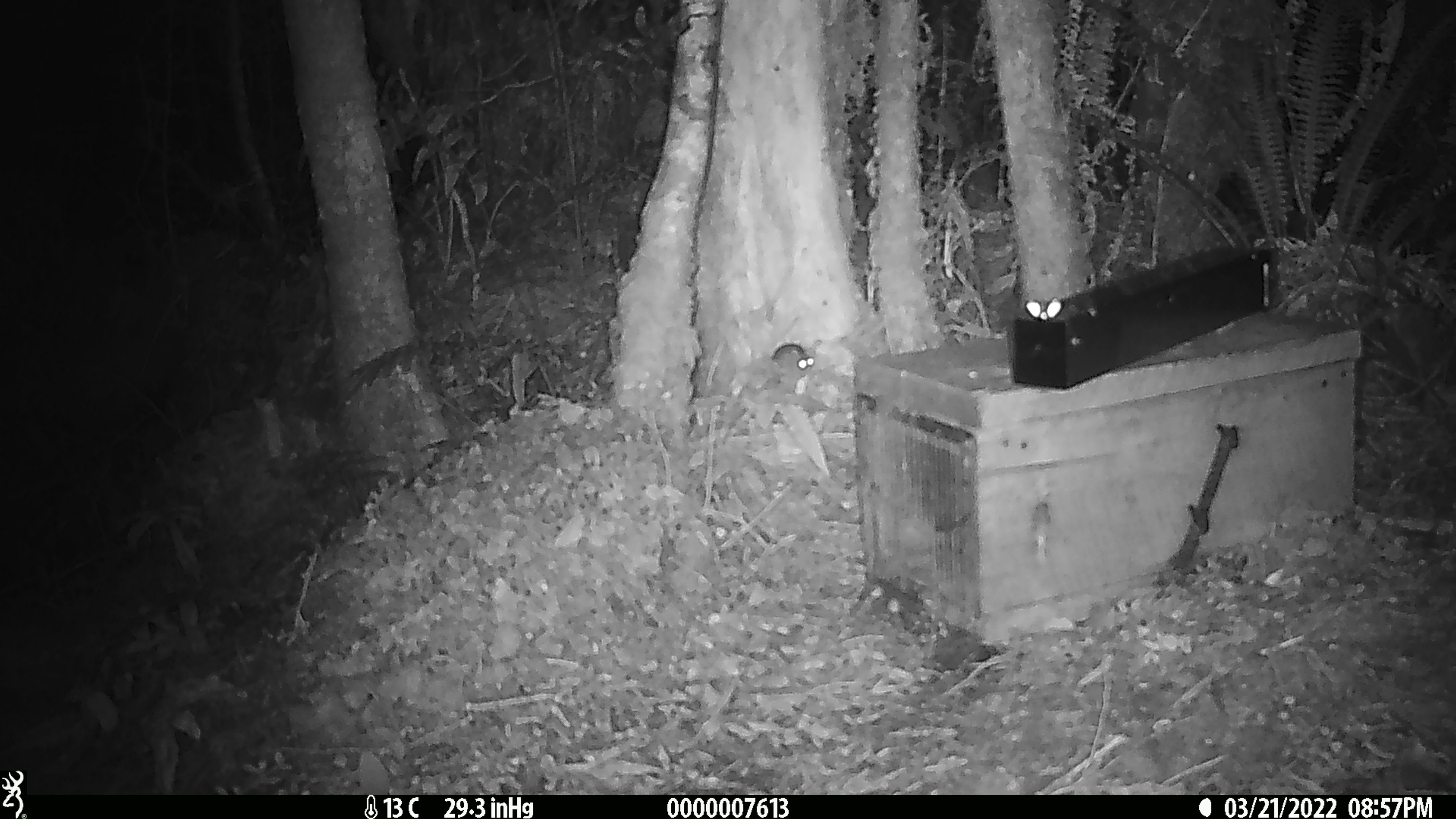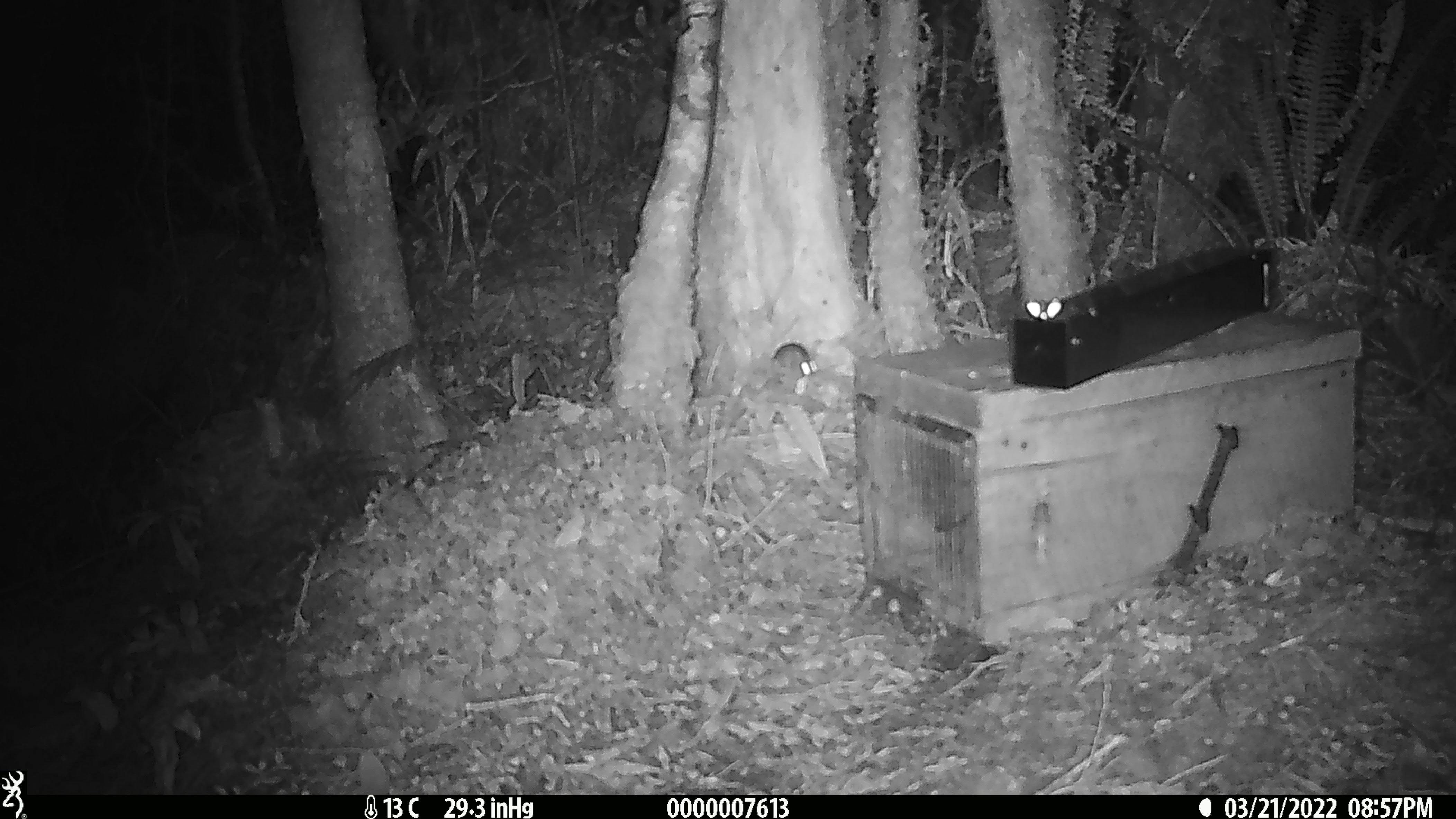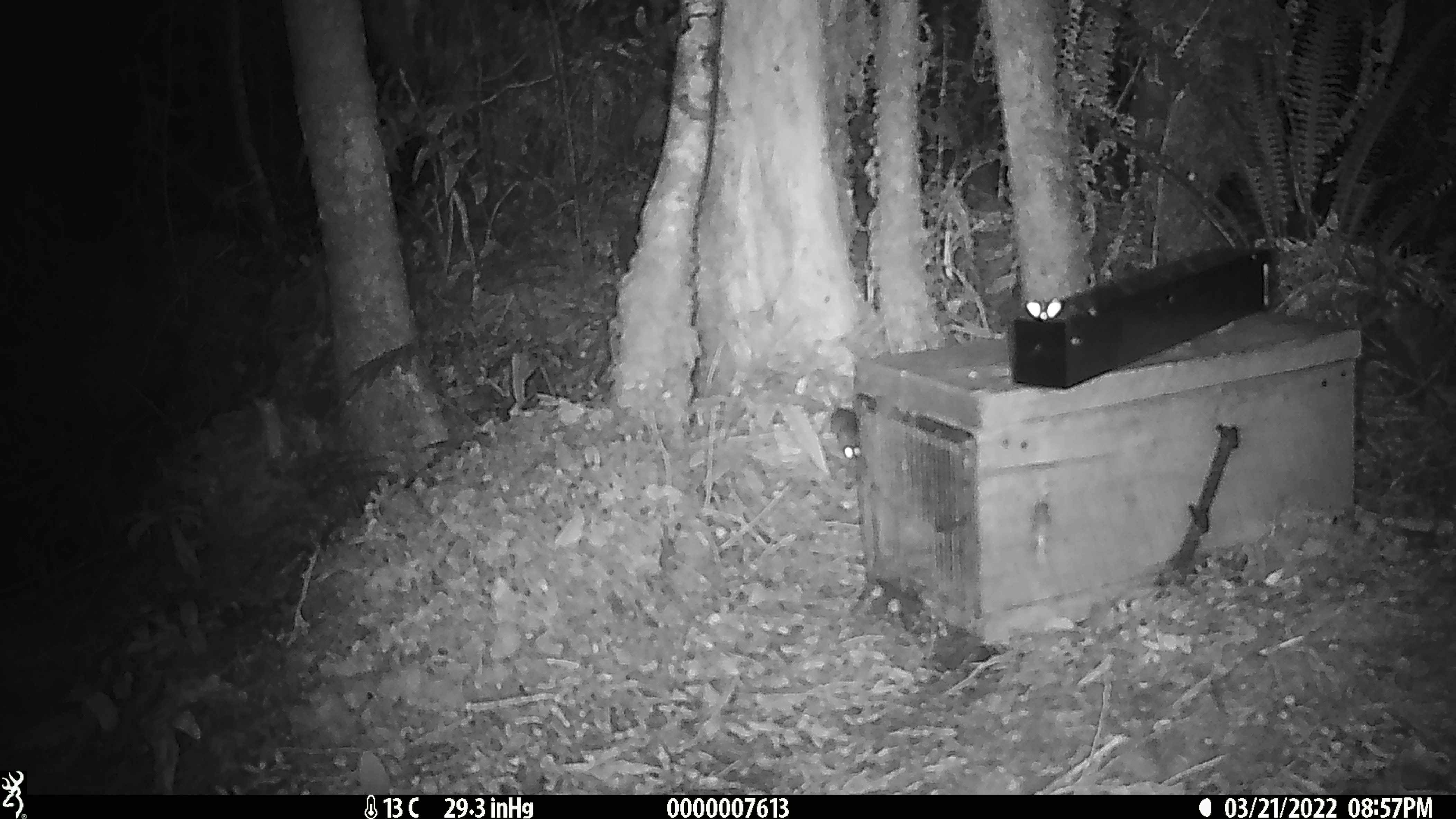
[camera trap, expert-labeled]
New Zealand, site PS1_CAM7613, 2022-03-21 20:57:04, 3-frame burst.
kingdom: Animalia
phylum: Chordata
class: Mammalia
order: Rodentia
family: Muridae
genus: Mus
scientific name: Mus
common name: mouse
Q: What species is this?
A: Mouse (Mus).